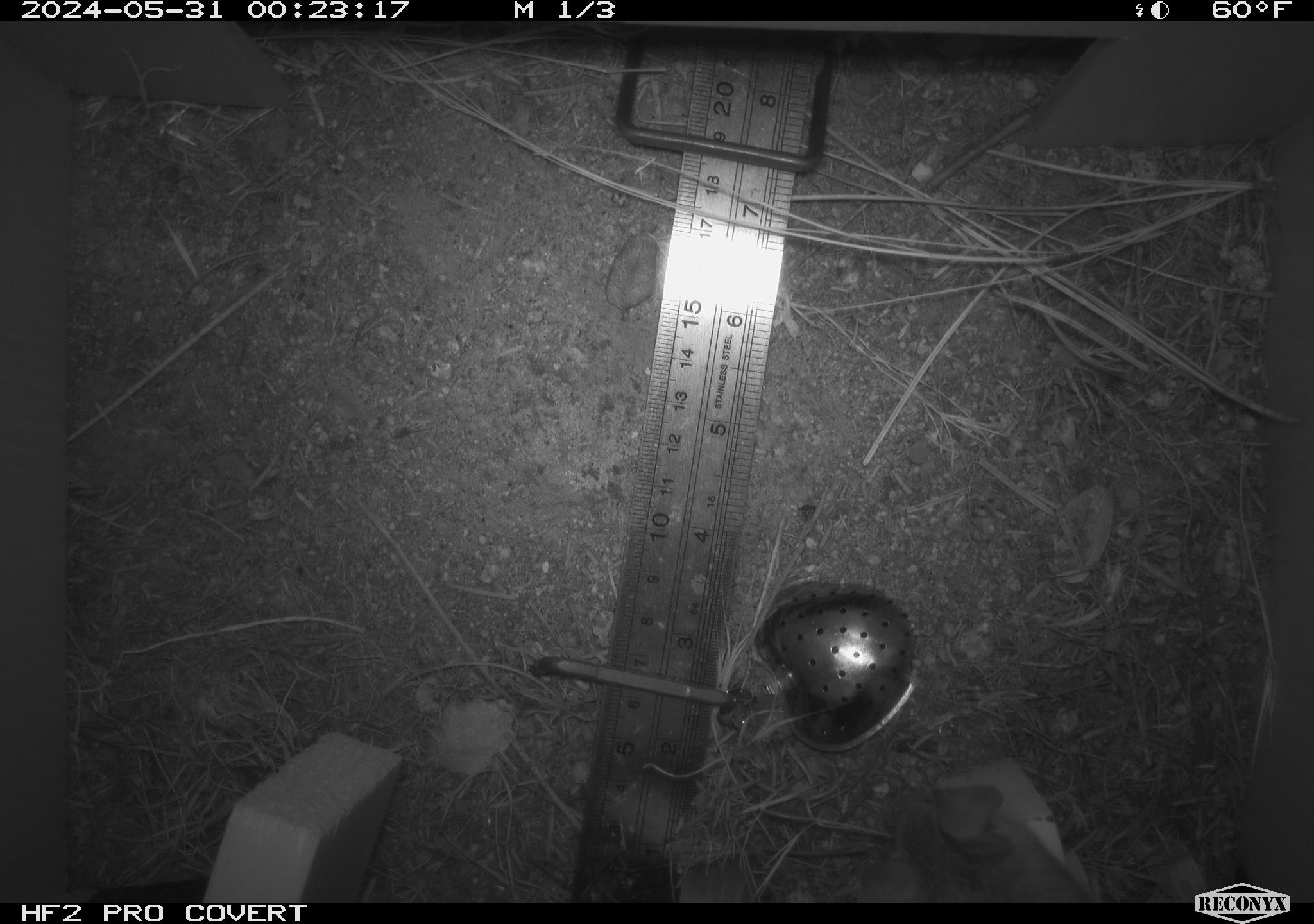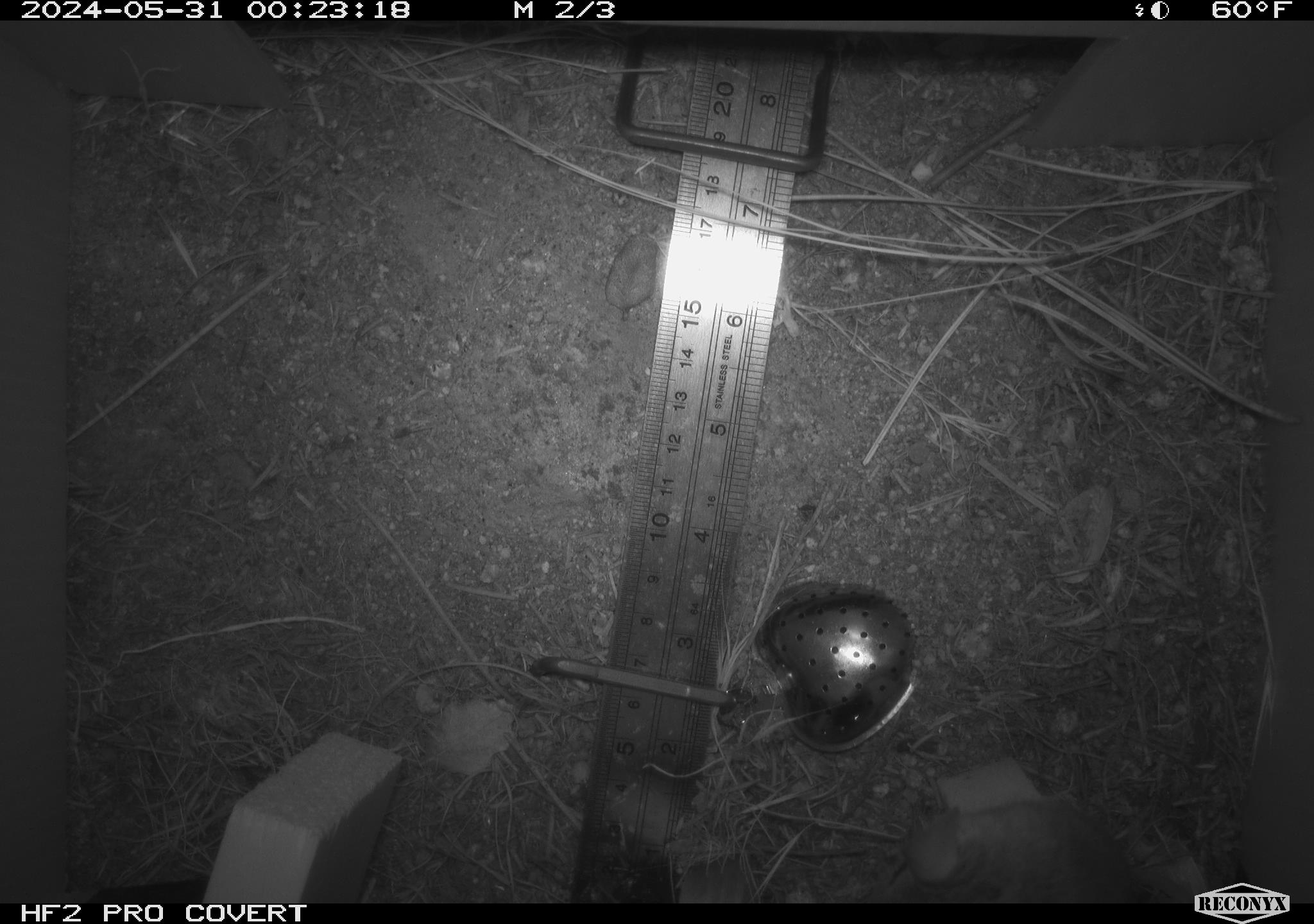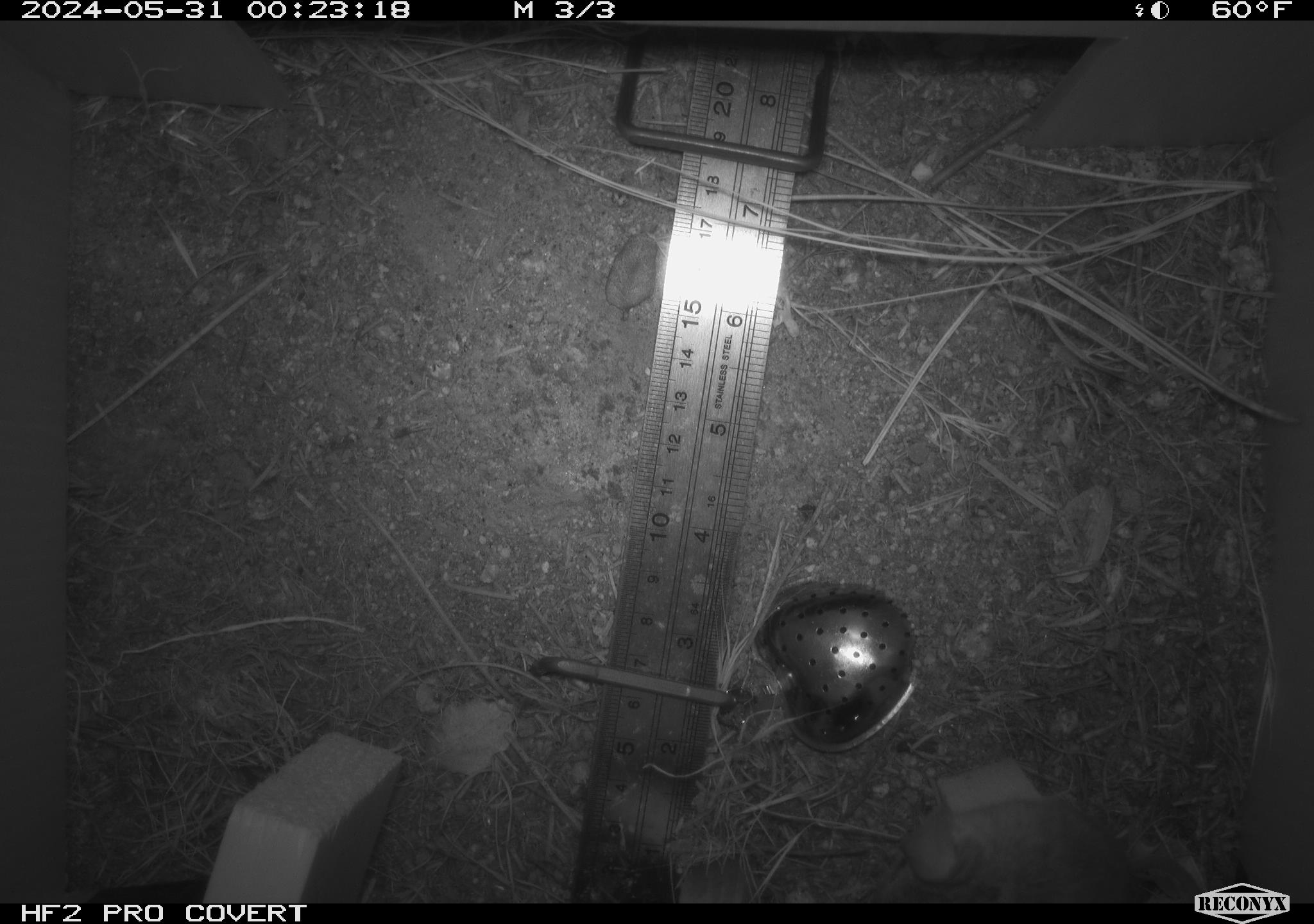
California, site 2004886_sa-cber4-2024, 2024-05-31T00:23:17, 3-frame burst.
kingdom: Animalia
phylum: Chordata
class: Mammalia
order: Rodentia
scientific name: Rodentia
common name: mouse species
Mouse species (Rodentia).